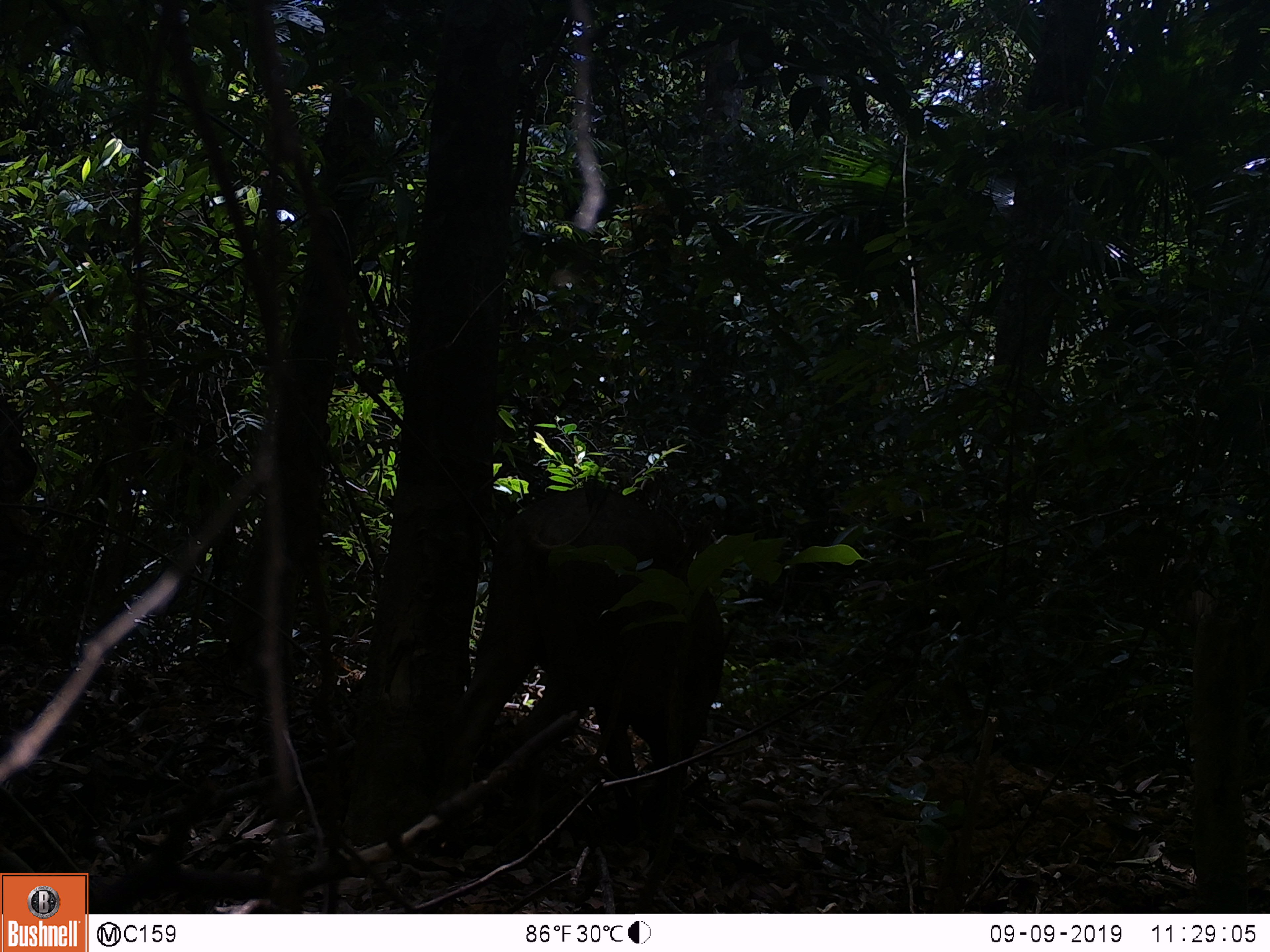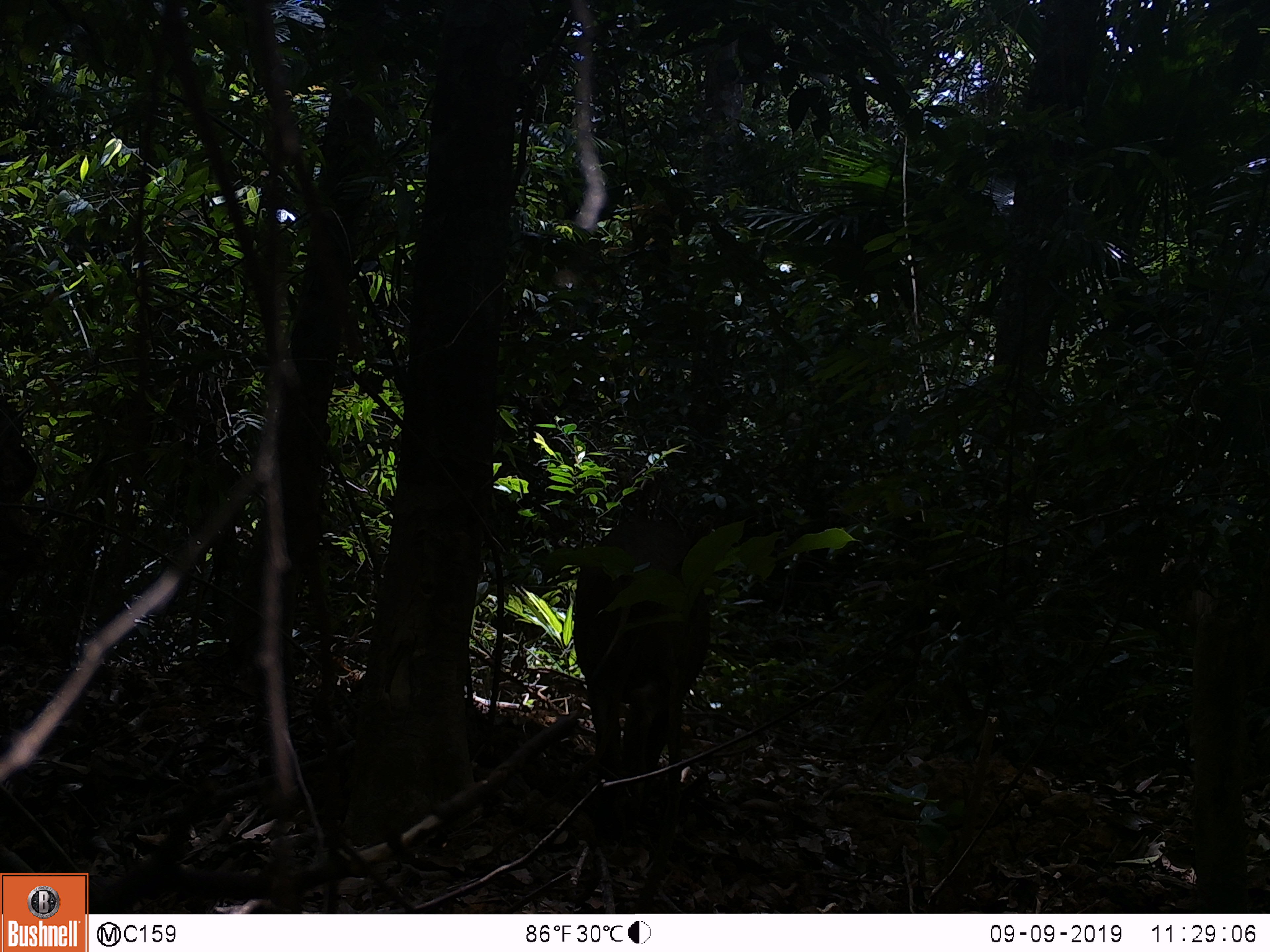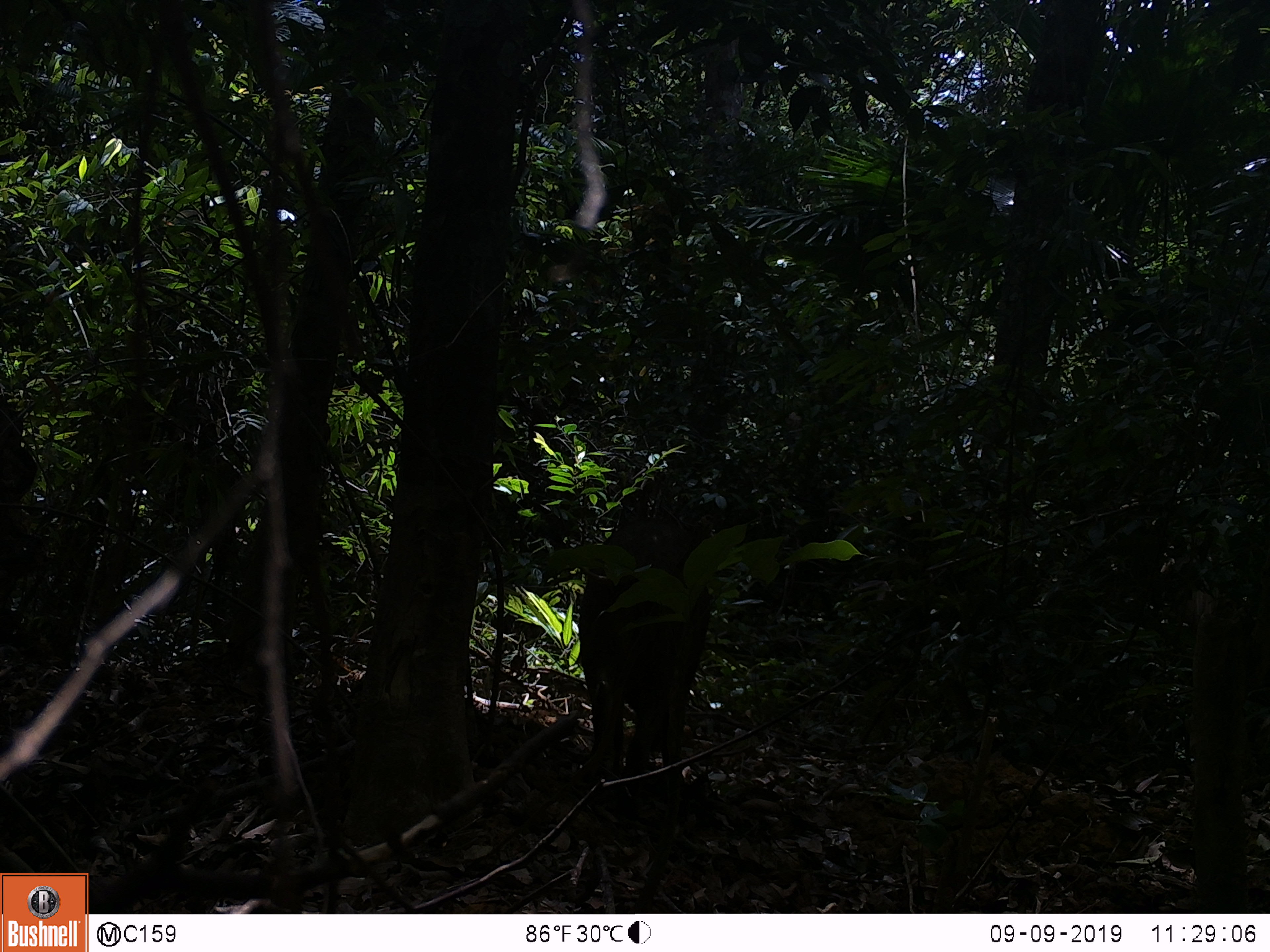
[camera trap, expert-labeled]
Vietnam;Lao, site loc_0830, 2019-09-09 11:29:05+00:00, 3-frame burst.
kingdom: Animalia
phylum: Chordata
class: Mammalia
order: Artiodactyla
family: Suidae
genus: Sus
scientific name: Sus scrofa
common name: eurasian wild pig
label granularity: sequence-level